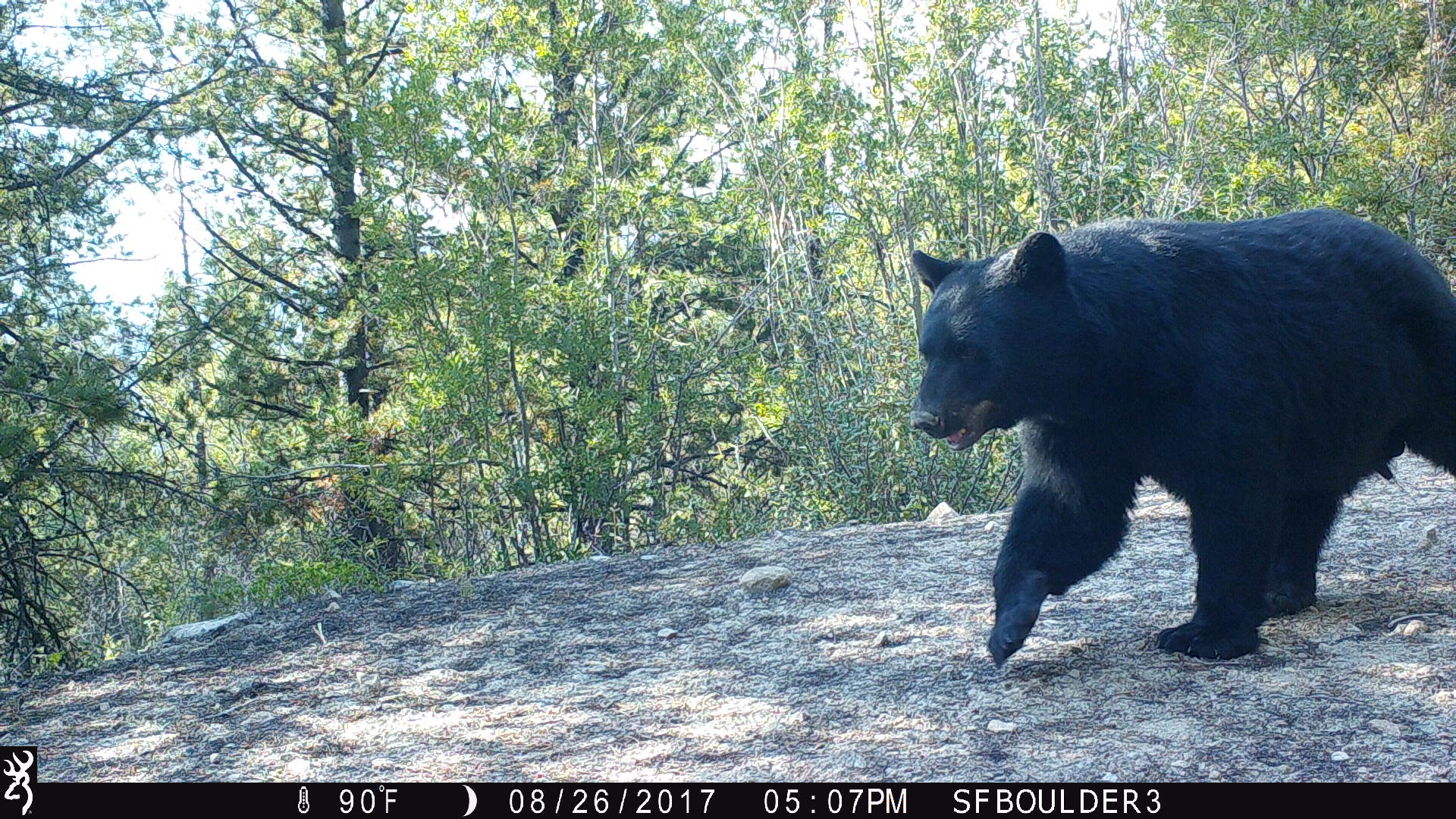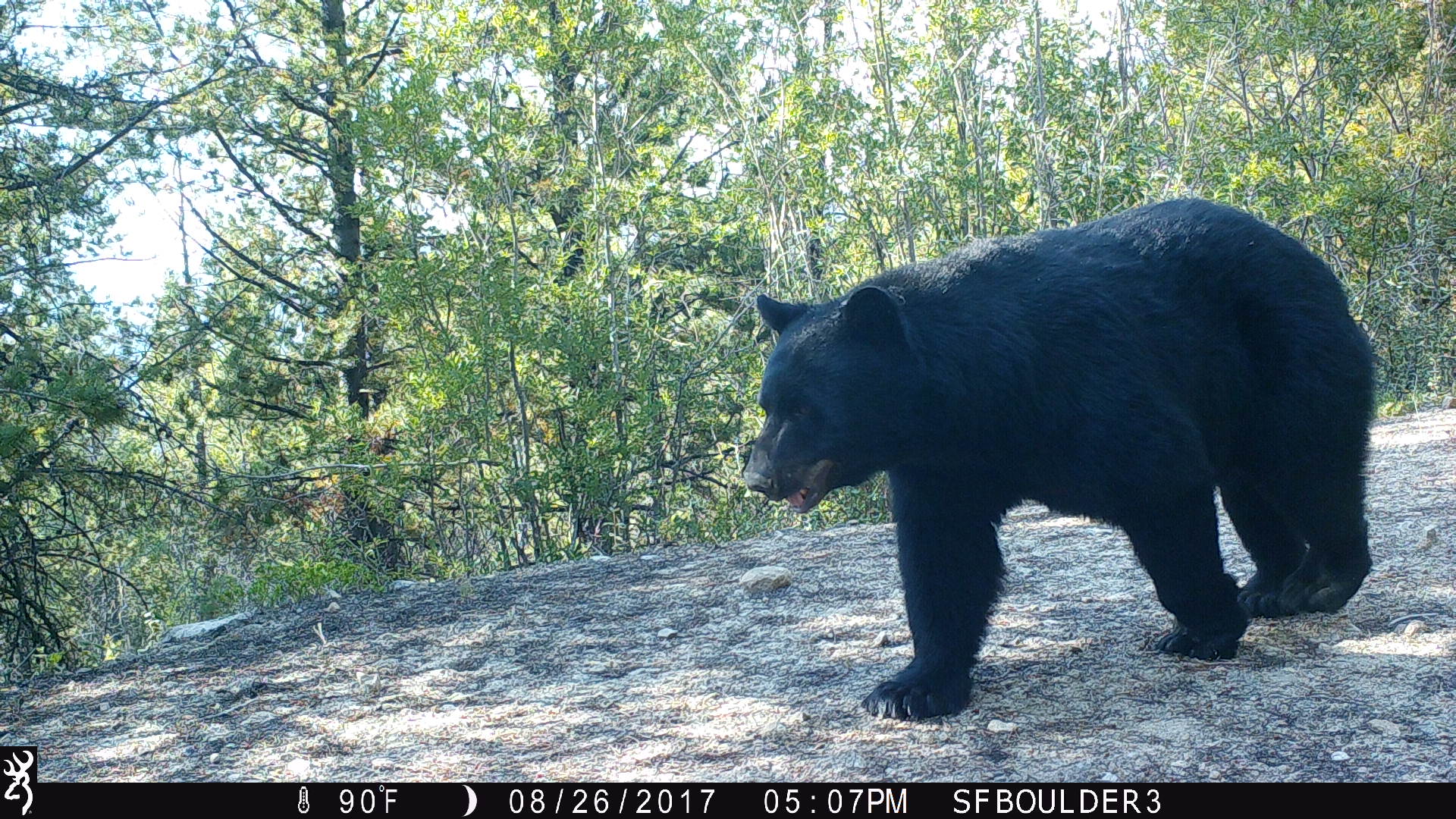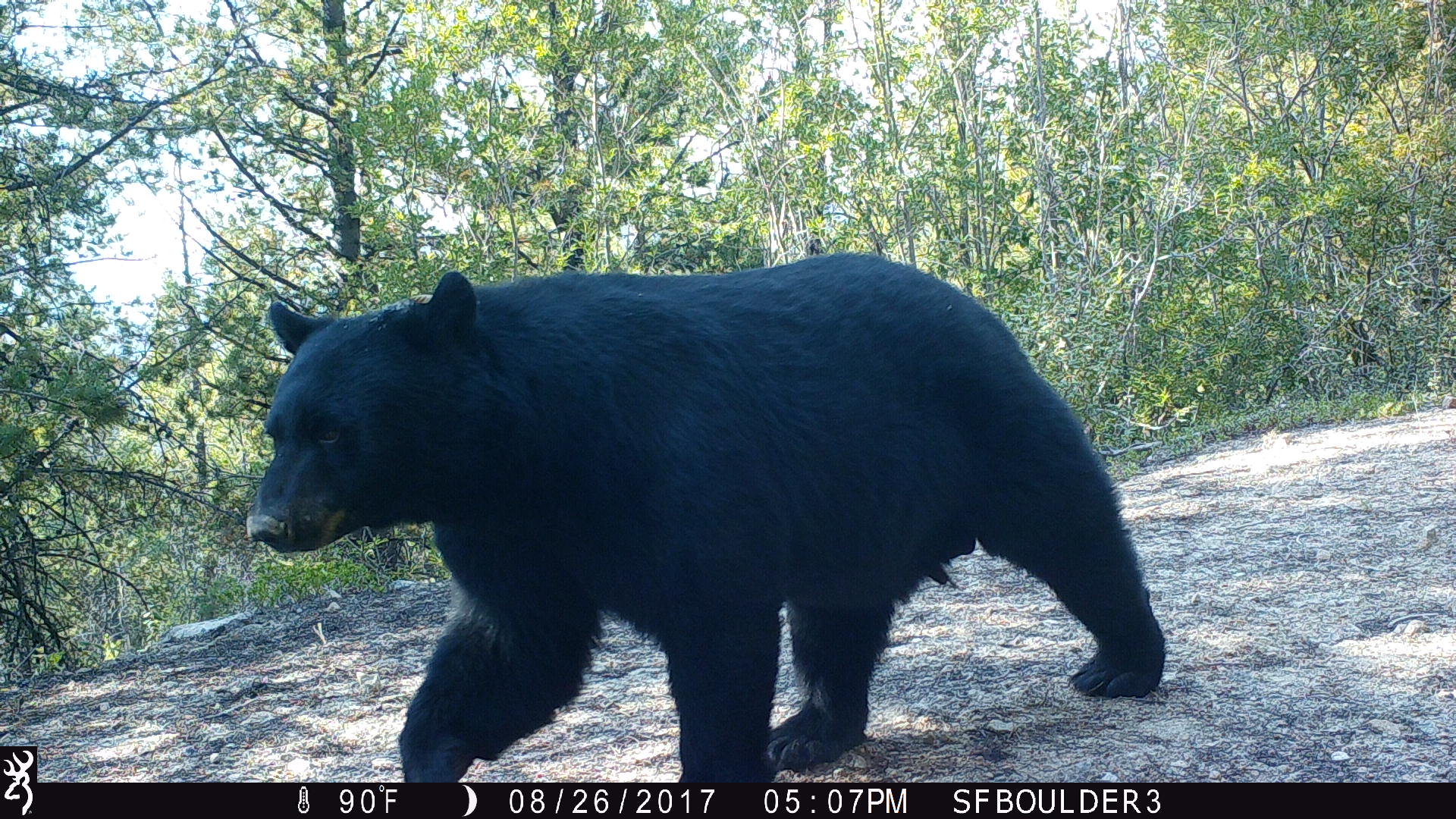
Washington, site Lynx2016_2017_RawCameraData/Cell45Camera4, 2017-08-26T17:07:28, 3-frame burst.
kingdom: Animalia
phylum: Chordata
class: Mammalia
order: Carnivora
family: Ursidae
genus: Ursus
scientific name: Ursus americanus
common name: american black bear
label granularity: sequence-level